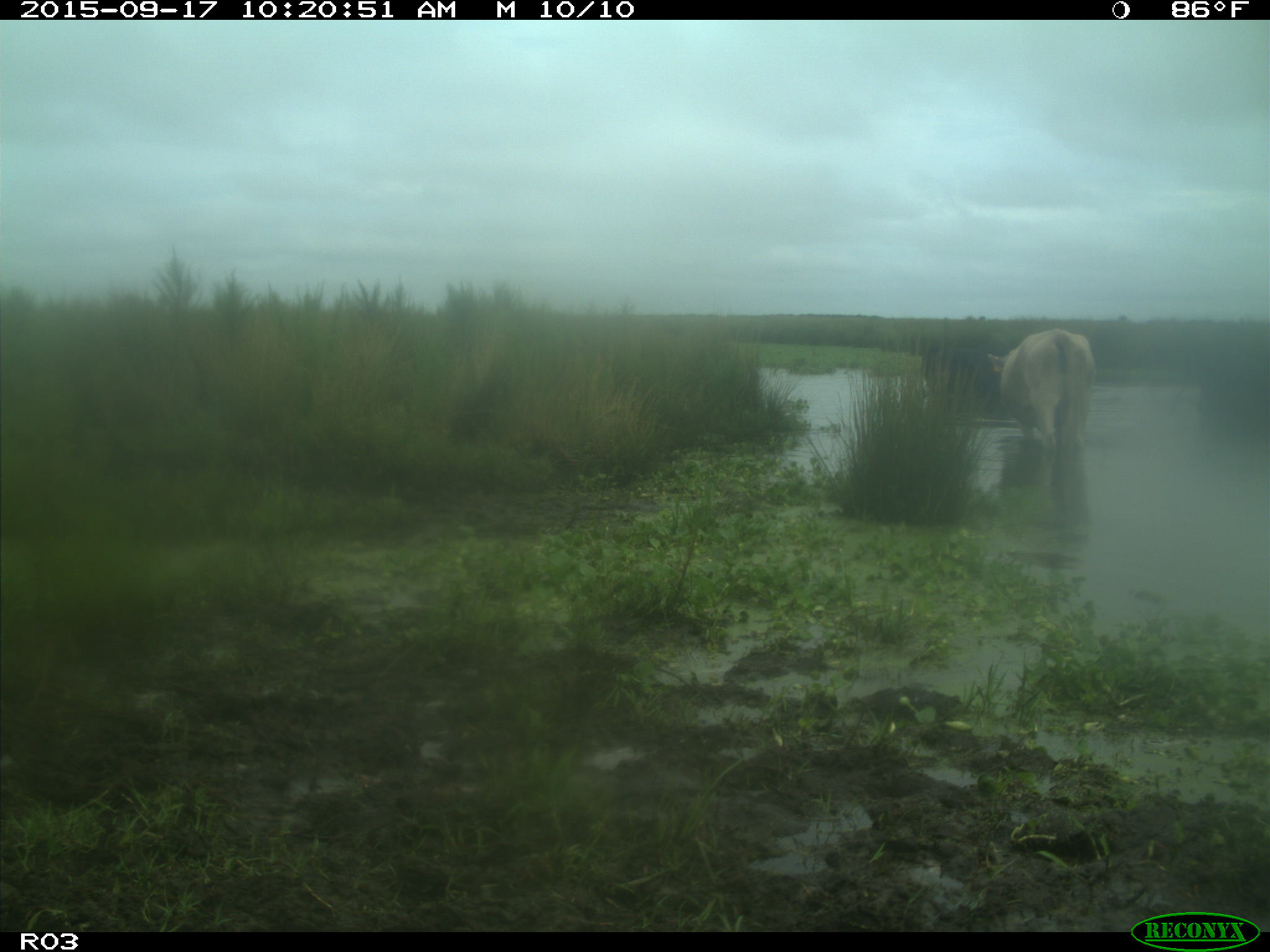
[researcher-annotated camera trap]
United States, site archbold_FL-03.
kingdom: Animalia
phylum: Chordata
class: Mammalia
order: Artiodactyla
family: Bovidae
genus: Bos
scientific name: Bos taurus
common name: domestic cow